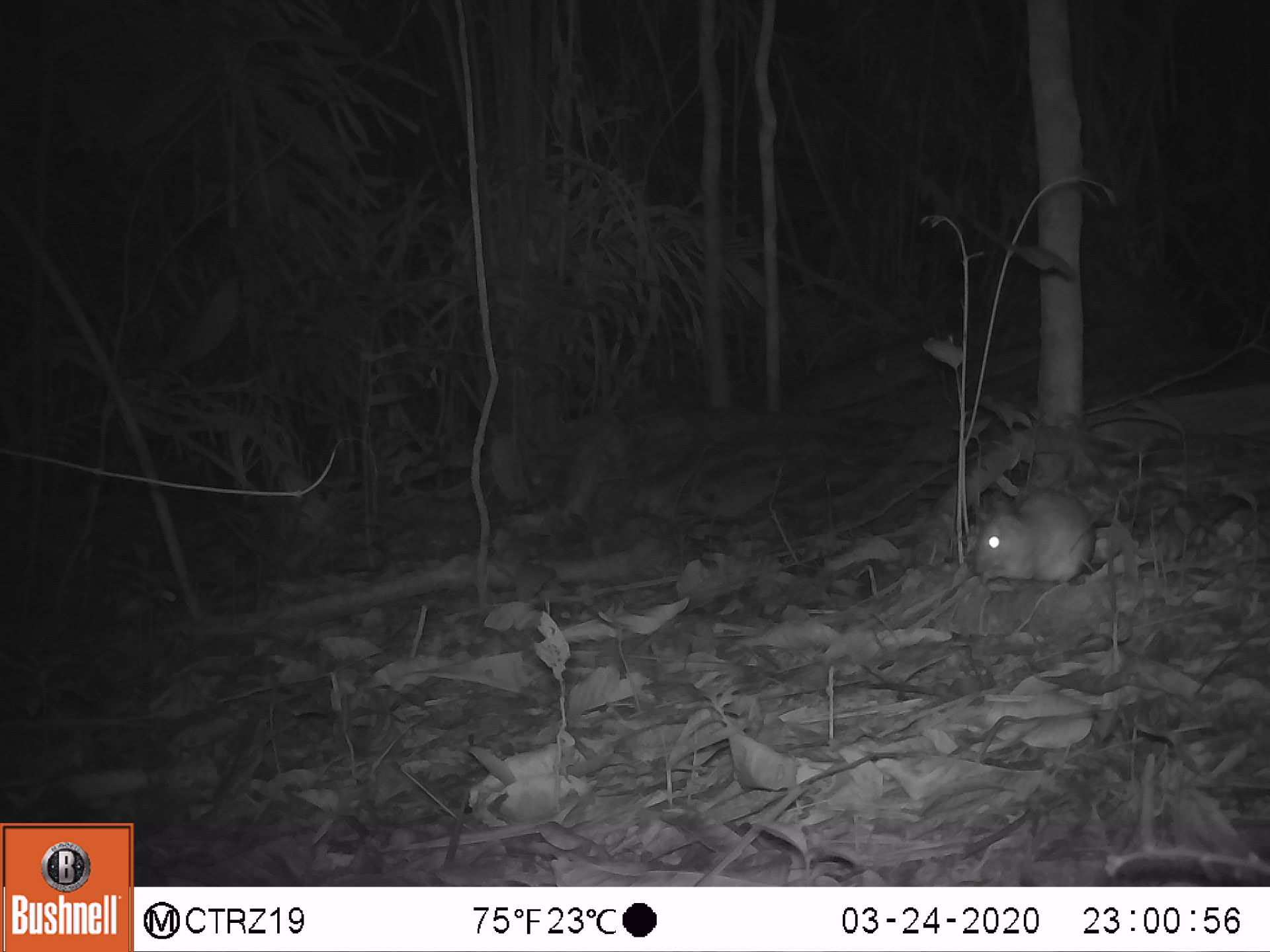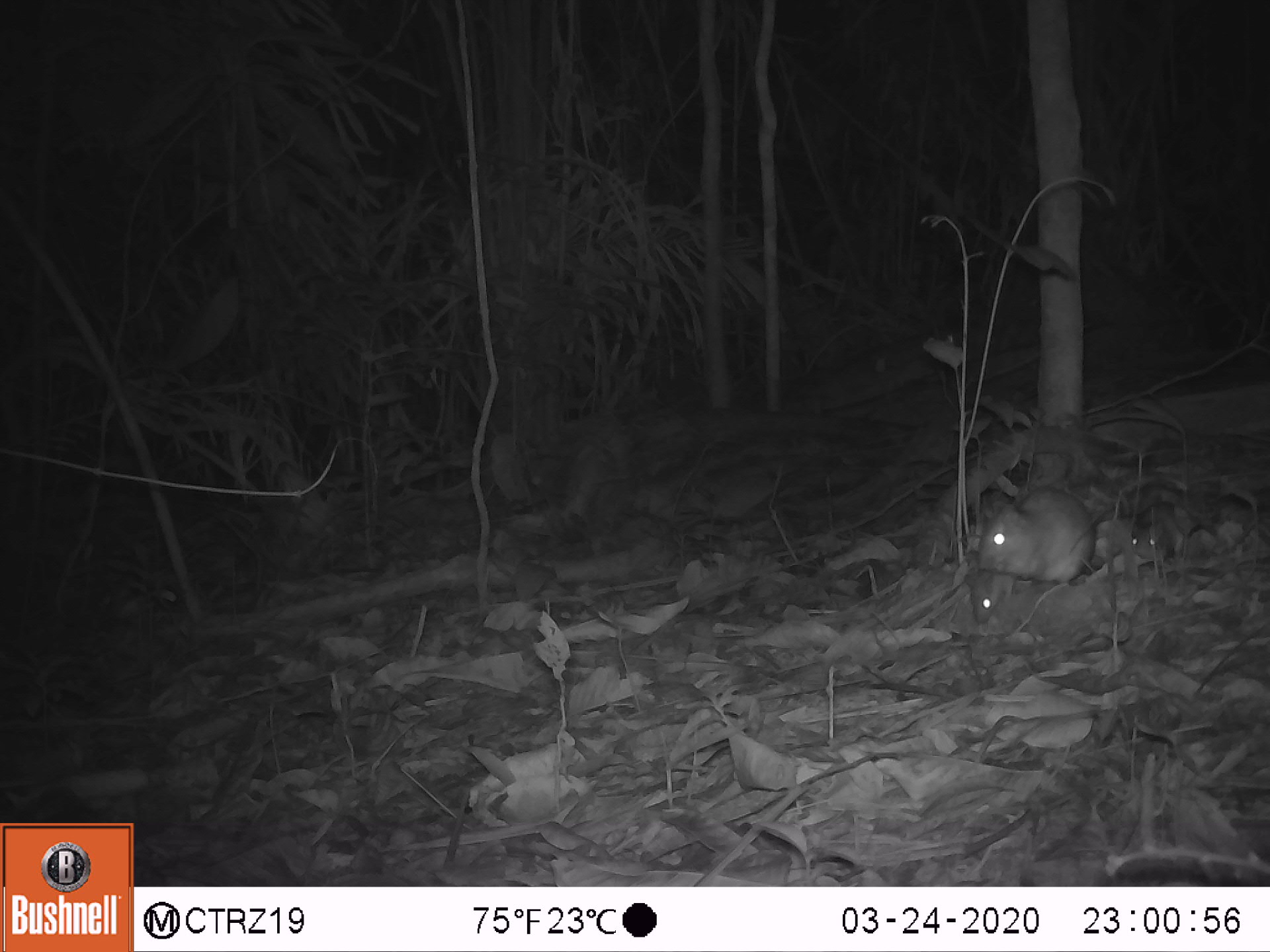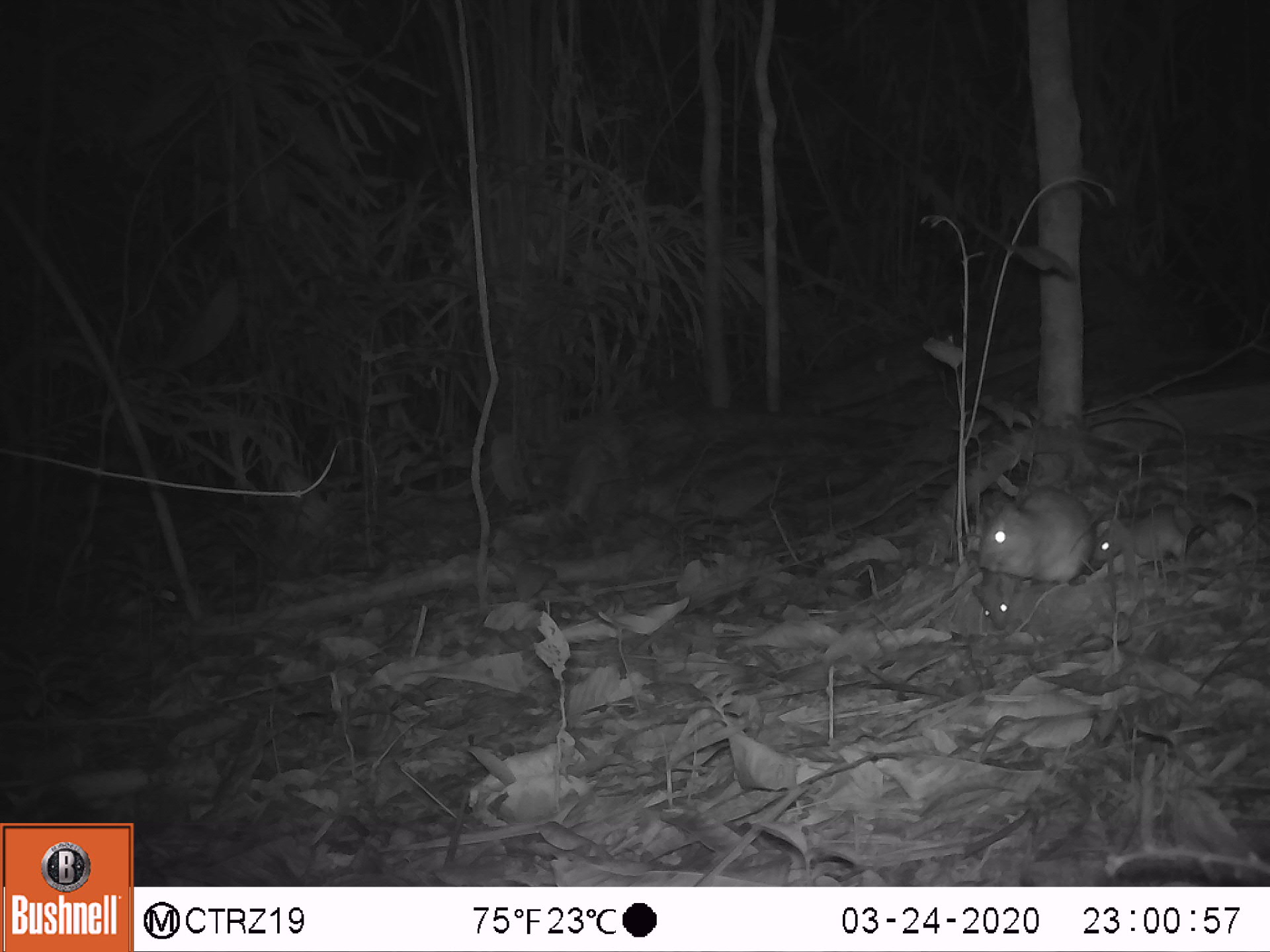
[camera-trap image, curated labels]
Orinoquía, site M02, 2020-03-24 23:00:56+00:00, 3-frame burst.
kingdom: Animalia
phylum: Chordata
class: Mammalia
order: Rodentia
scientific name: Rodentia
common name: rodent